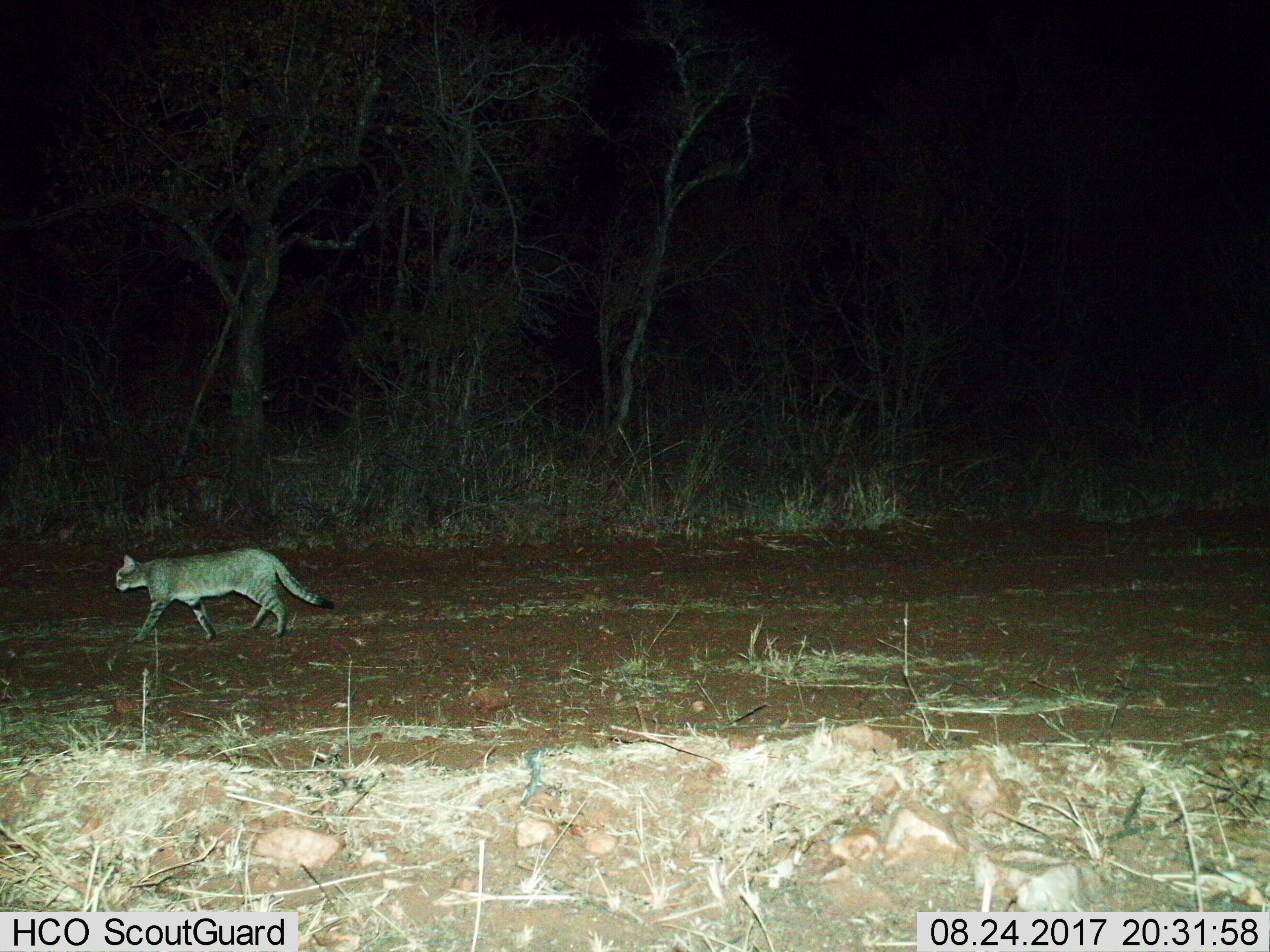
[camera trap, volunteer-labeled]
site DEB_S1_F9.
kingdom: Animalia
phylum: Chordata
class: Mammalia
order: Carnivora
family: Felidae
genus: Felis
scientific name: Felis lybica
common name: african wild cat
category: africanwildcat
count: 1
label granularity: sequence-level